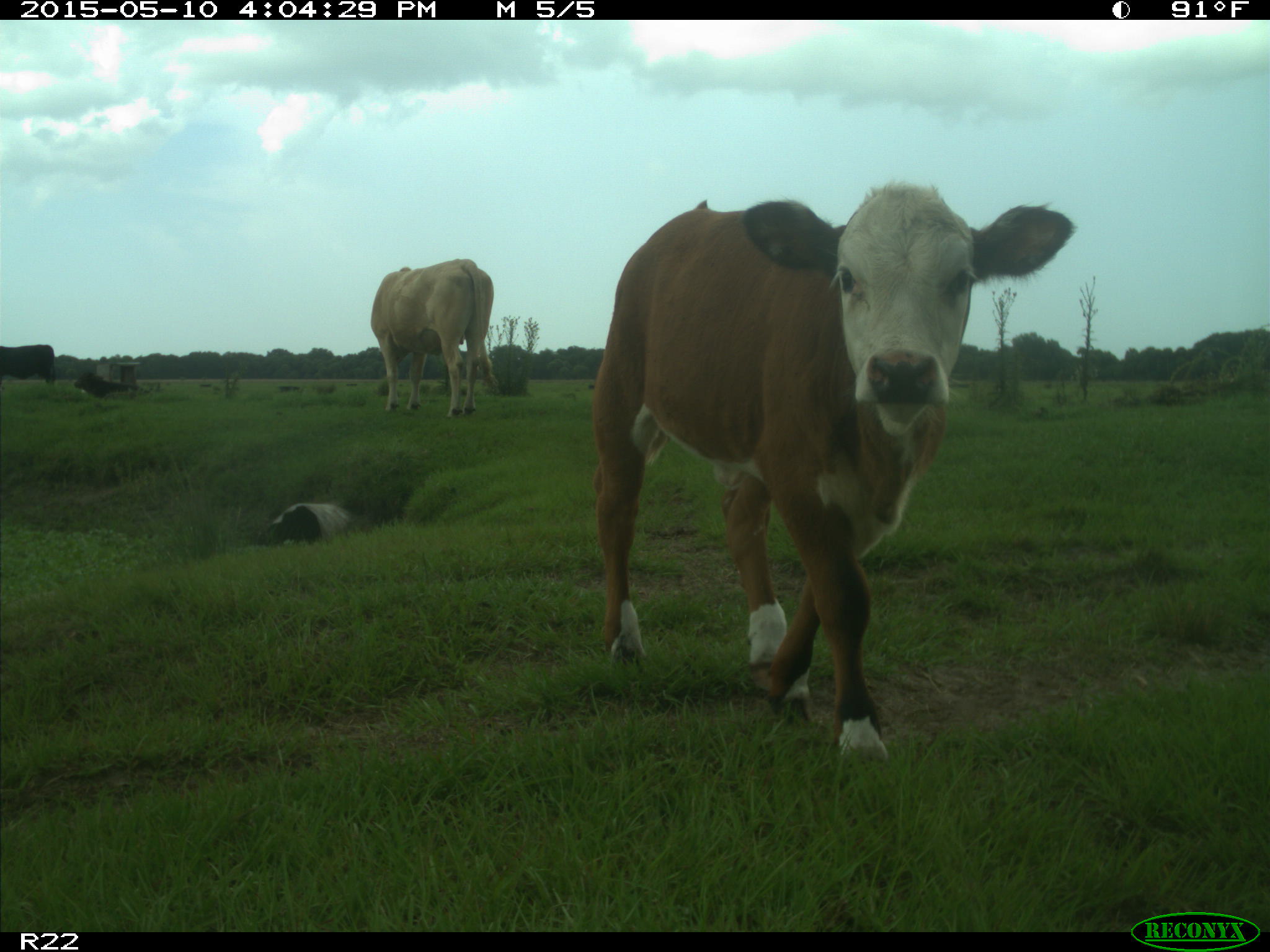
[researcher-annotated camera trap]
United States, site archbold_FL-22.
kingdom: Animalia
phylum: Chordata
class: Mammalia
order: Artiodactyla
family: Bovidae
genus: Bos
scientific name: Bos taurus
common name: domestic cow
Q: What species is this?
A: Bos taurus (domestic cow).